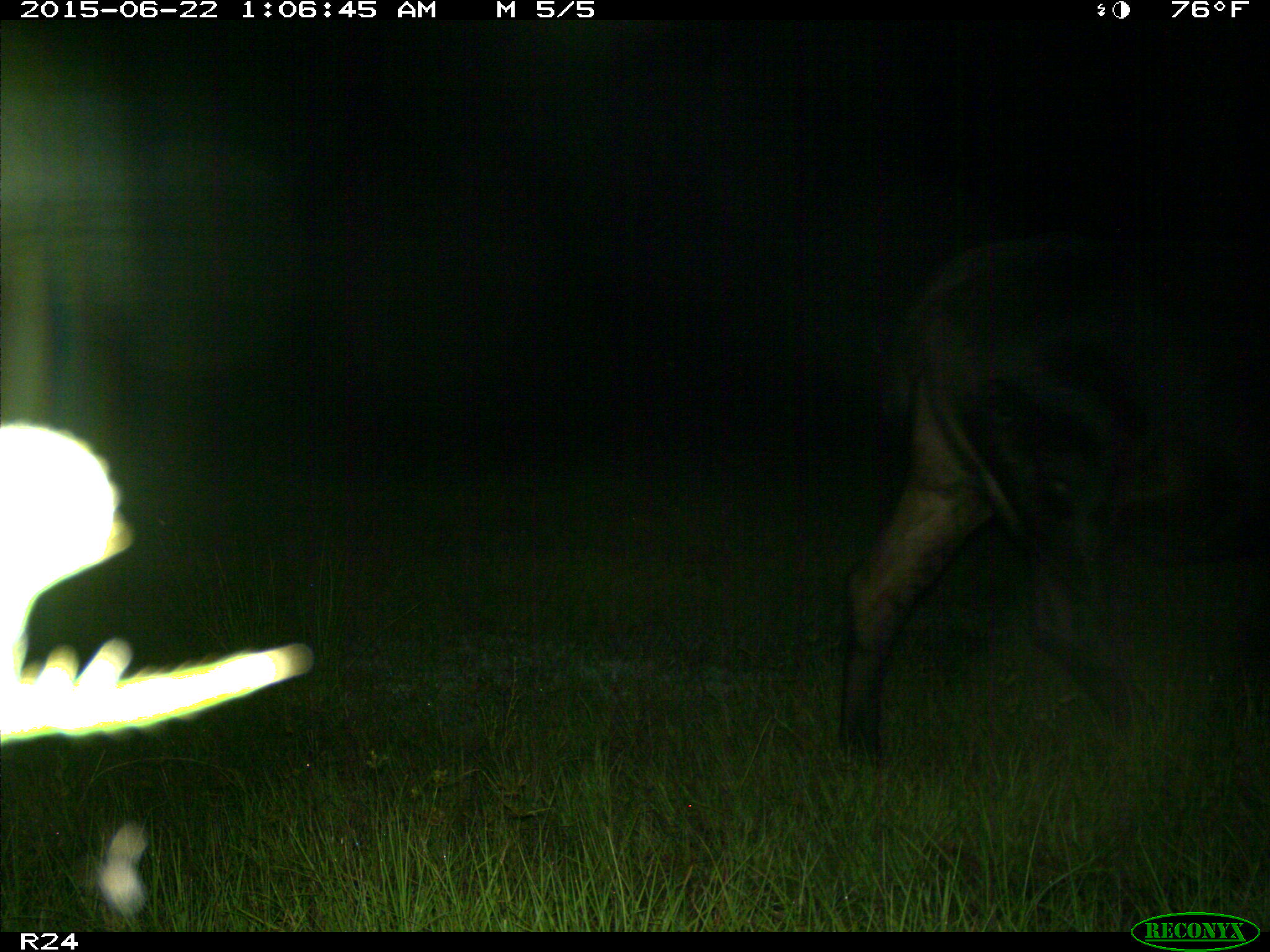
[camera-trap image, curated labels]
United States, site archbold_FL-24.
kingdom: Animalia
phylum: Chordata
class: Mammalia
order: Artiodactyla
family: Bovidae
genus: Bos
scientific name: Bos taurus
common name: domestic cow